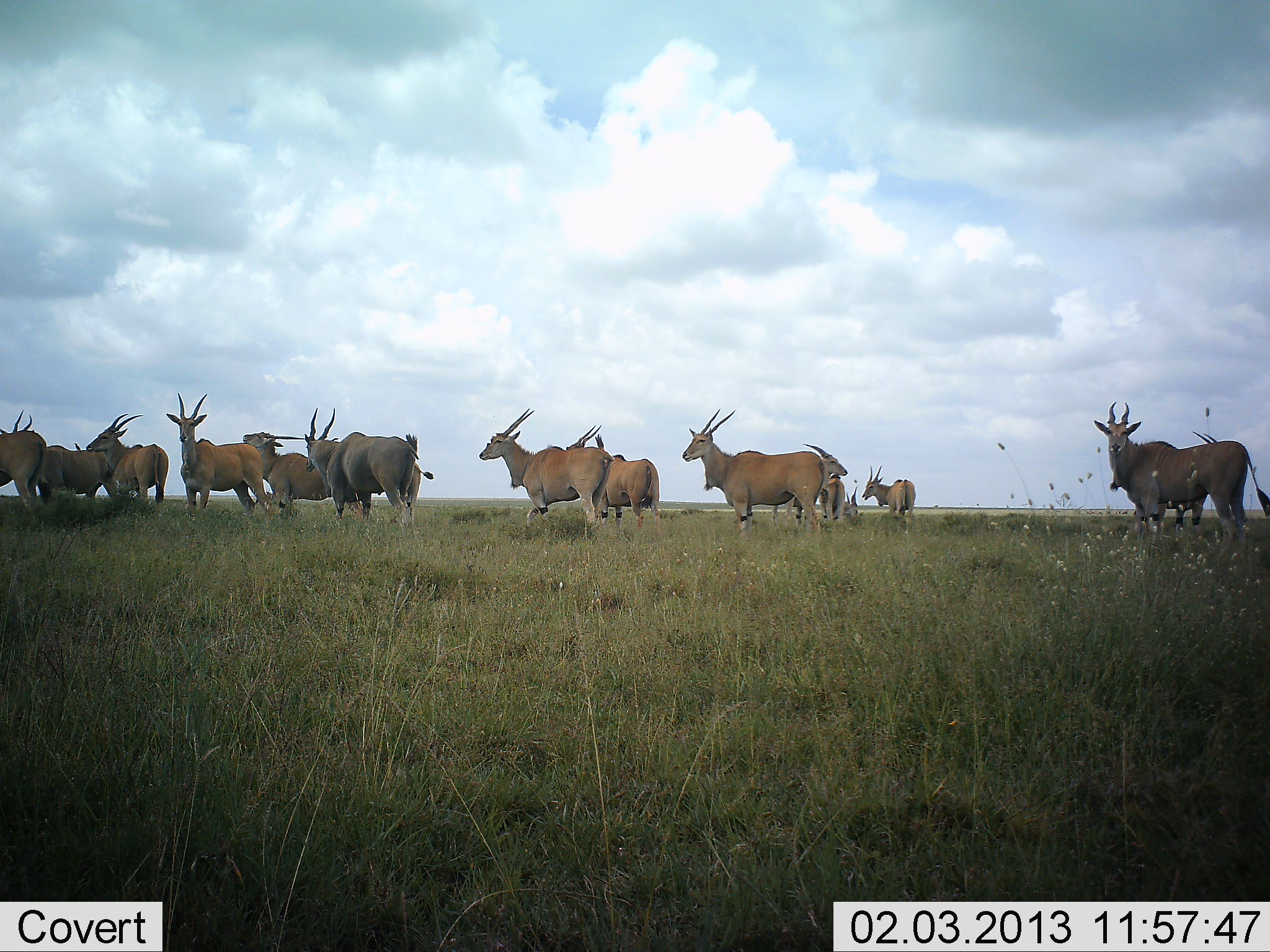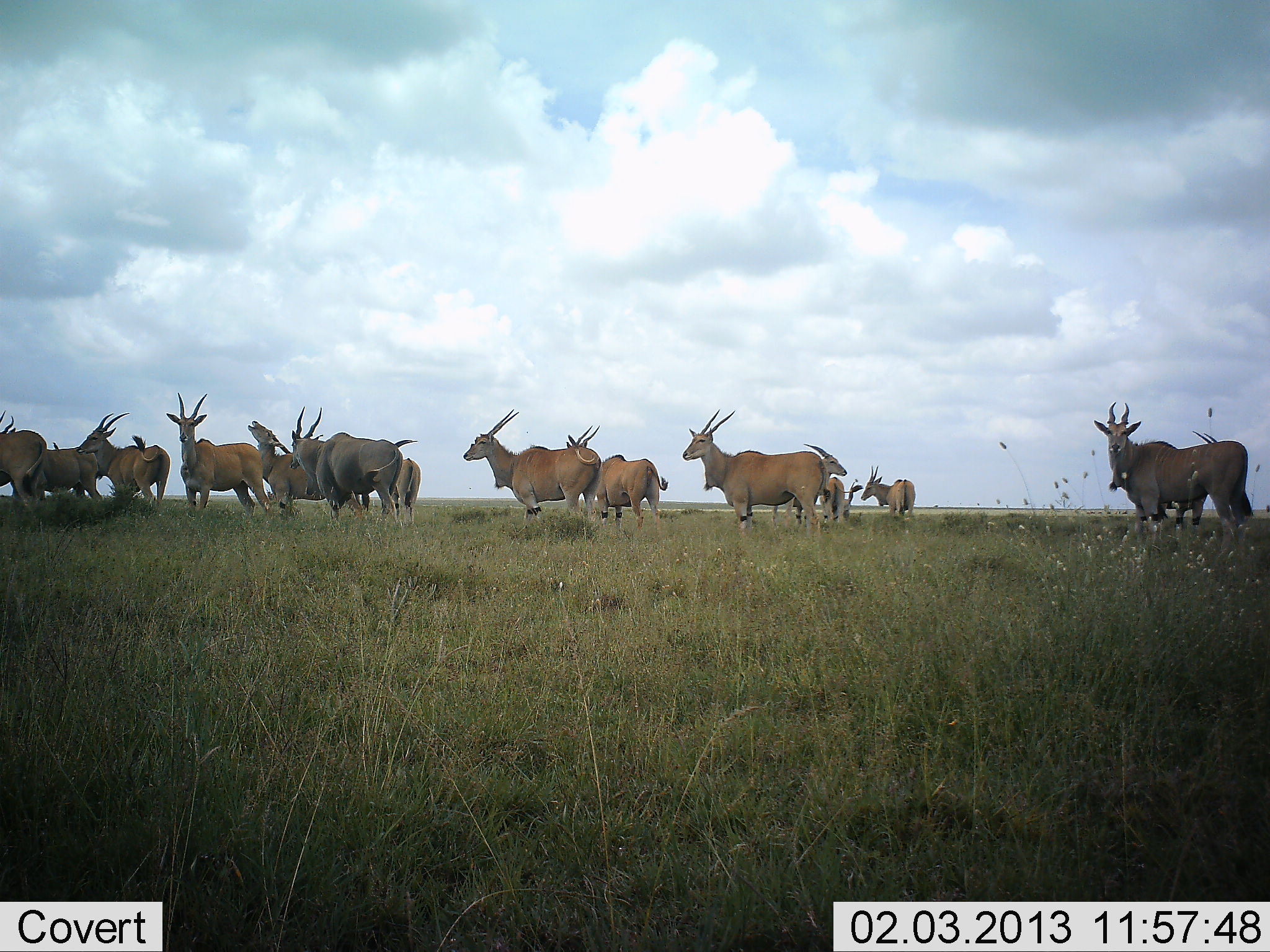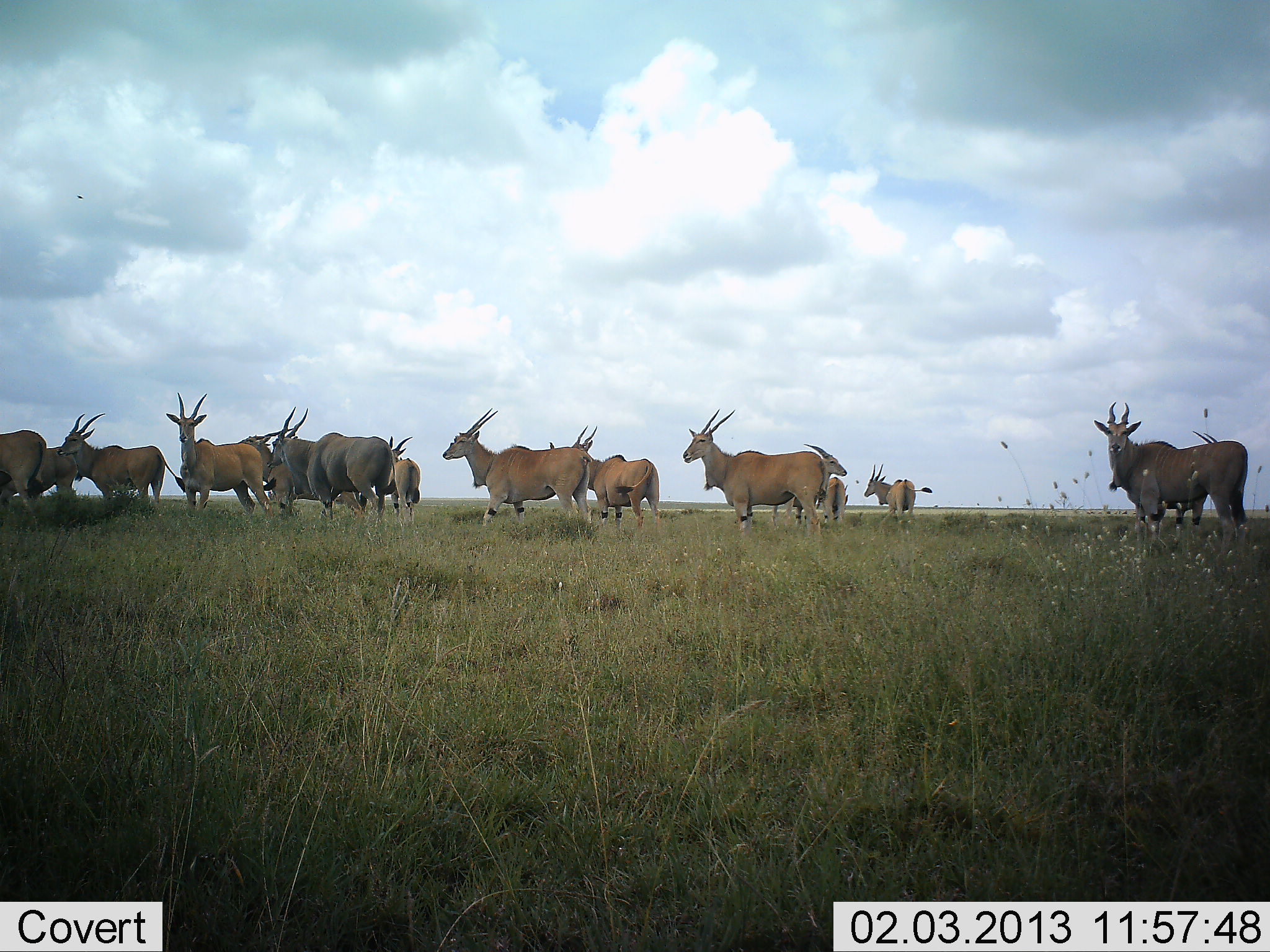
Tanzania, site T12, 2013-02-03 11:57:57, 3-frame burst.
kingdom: Animalia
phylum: Chordata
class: Mammalia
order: Artiodactyla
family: Bovidae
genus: Tragelaphus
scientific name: Tragelaphus oryx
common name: eland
Eland (Tragelaphus oryx), count 11-50. Behavior (volunteer vote fractions): standing 78%, resting 9%, moving 61%, interacting 0%. Young present (vote fraction): 4%. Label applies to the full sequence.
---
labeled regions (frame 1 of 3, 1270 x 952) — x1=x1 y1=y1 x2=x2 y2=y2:
animal: x1=1093 y1=401 x2=1270 y2=566; x1=681 y1=408 x2=827 y2=544; x1=479 y1=408 x2=615 y2=539; x1=303 y1=407 x2=435 y2=528; x1=166 y1=392 x2=274 y2=524; x1=1108 y1=430 x2=1218 y2=541; x1=0 y1=410 x2=119 y2=511; x1=566 y1=424 x2=661 y2=541; x1=242 y1=431 x2=363 y2=521; x1=85 y1=413 x2=169 y2=516; x1=771 y1=444 x2=848 y2=532; x1=0 y1=430 x2=47 y2=510; x1=863 y1=466 x2=916 y2=532; x1=818 y1=473 x2=861 y2=528; x1=74 y1=442 x2=81 y2=451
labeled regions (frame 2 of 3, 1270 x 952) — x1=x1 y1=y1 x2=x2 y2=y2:
animal: x1=1093 y1=401 x2=1248 y2=566; x1=681 y1=408 x2=827 y2=544; x1=463 y1=409 x2=602 y2=540; x1=166 y1=392 x2=272 y2=524; x1=291 y1=406 x2=403 y2=527; x1=1108 y1=430 x2=1220 y2=541; x1=245 y1=420 x2=363 y2=524; x1=566 y1=424 x2=668 y2=541; x1=0 y1=410 x2=102 y2=508; x1=77 y1=411 x2=171 y2=514; x1=771 y1=444 x2=848 y2=532; x1=0 y1=430 x2=48 y2=515; x1=861 y1=465 x2=915 y2=527; x1=382 y1=439 x2=421 y2=524; x1=818 y1=473 x2=863 y2=528; x1=52 y1=441 x2=60 y2=451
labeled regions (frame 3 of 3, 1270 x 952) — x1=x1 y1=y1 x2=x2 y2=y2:
animal: x1=1093 y1=401 x2=1248 y2=566; x1=681 y1=408 x2=827 y2=544; x1=444 y1=407 x2=593 y2=538; x1=268 y1=404 x2=393 y2=527; x1=166 y1=392 x2=277 y2=524; x1=56 y1=412 x2=186 y2=515; x1=235 y1=427 x2=364 y2=527; x1=1108 y1=430 x2=1220 y2=541; x1=565 y1=424 x2=667 y2=541; x1=771 y1=444 x2=848 y2=532; x1=0 y1=445 x2=83 y2=512; x1=864 y1=465 x2=931 y2=527; x1=0 y1=428 x2=47 y2=511; x1=382 y1=439 x2=422 y2=524; x1=822 y1=475 x2=853 y2=530; x1=549 y1=441 x2=555 y2=449